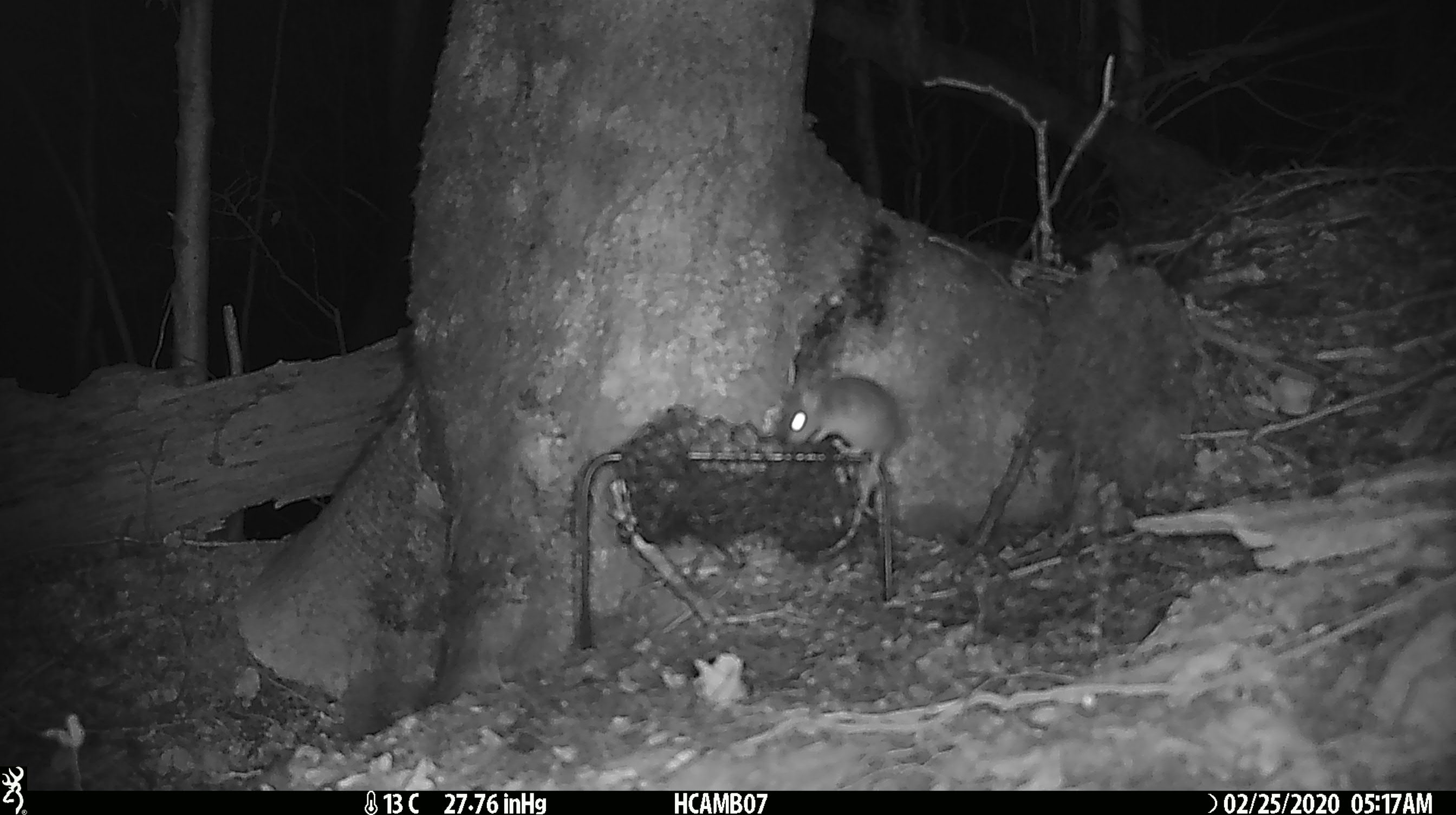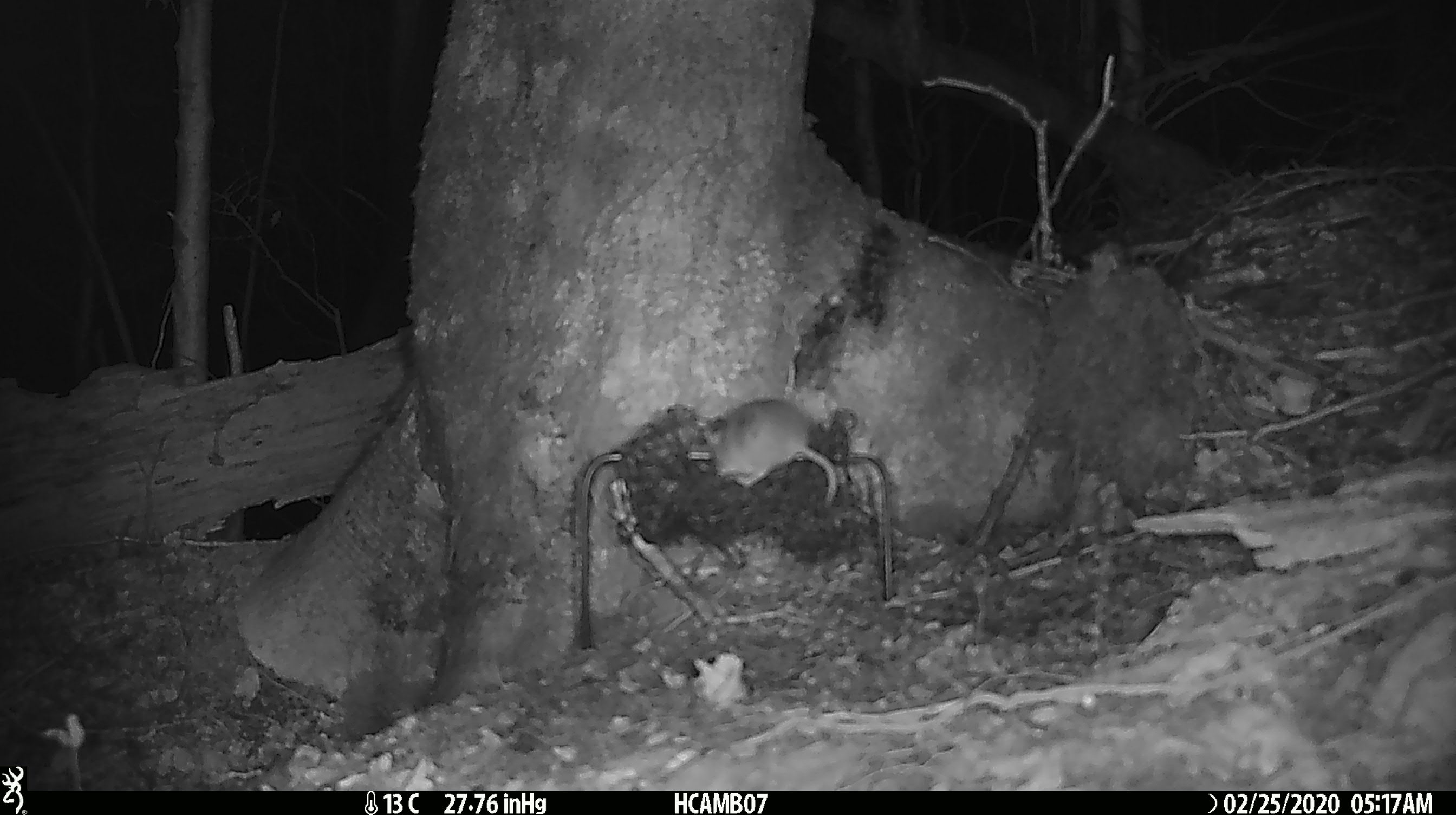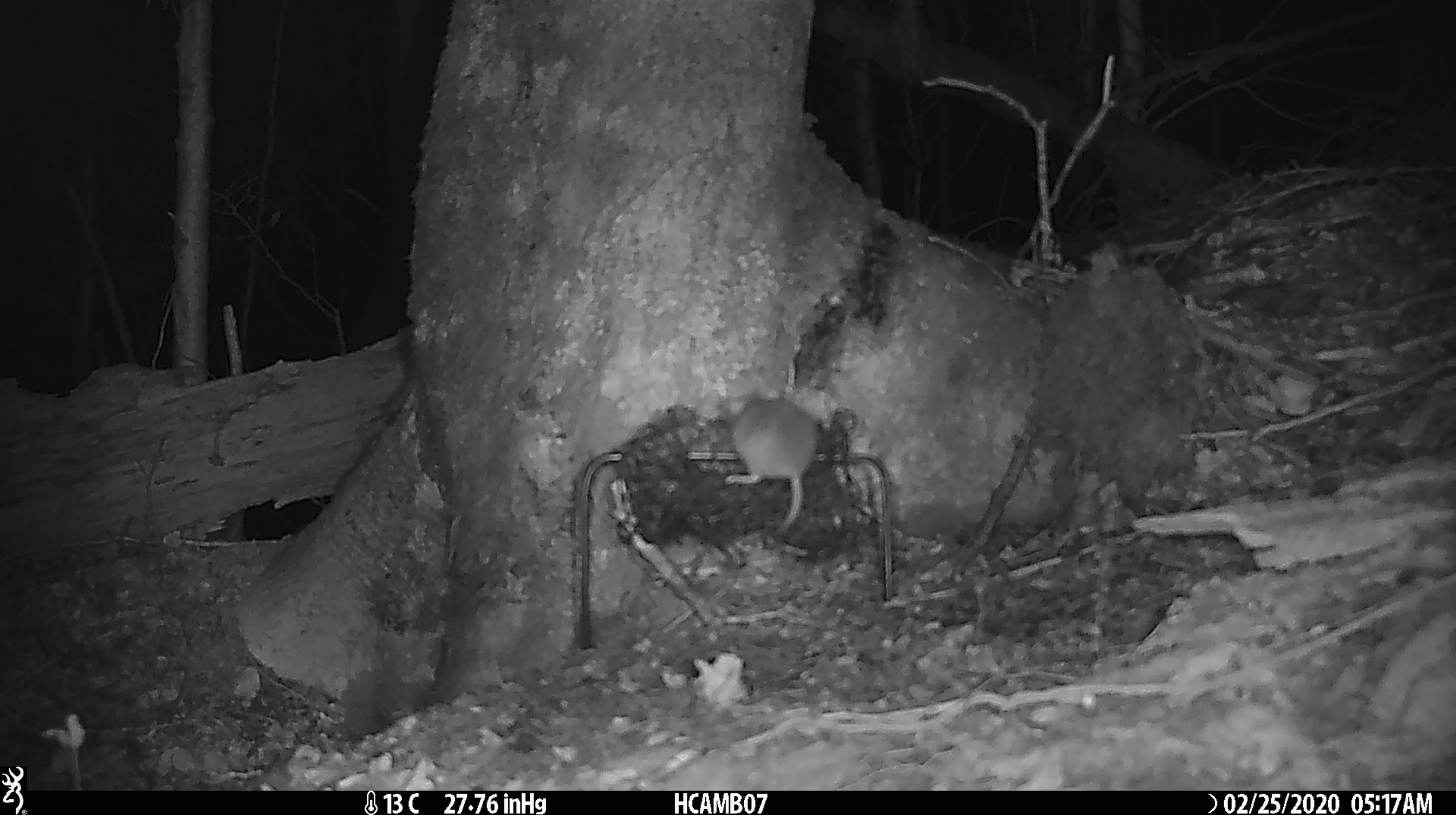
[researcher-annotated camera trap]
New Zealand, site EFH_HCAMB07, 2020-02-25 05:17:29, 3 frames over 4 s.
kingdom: Animalia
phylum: Chordata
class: Mammalia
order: Rodentia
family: Muridae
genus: Mus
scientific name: Mus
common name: mouse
Mouse (Mus).